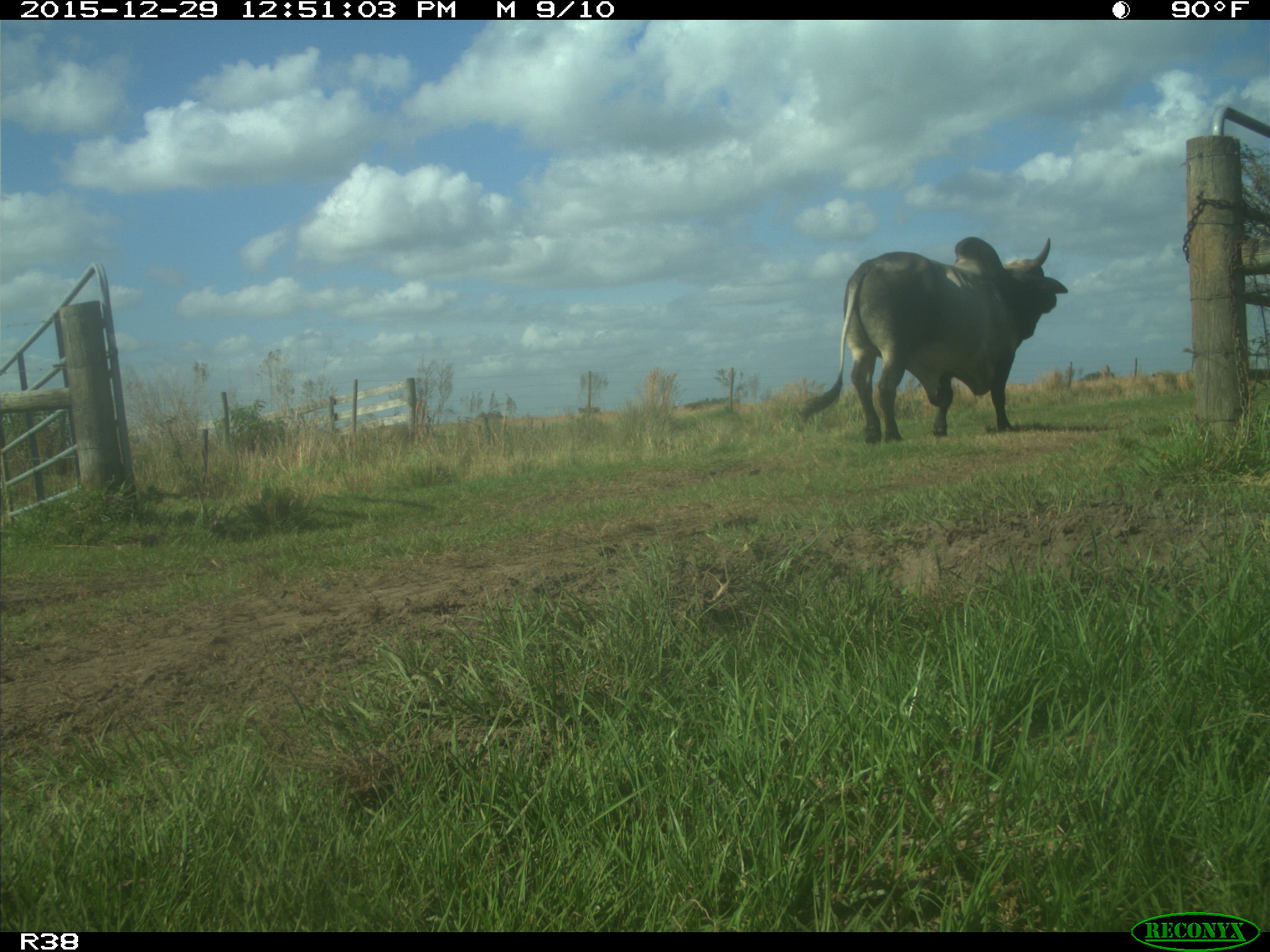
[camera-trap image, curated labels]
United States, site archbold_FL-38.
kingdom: Animalia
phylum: Chordata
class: Mammalia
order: Artiodactyla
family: Bovidae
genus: Bos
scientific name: Bos taurus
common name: domestic cow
Bos taurus (domestic cow).